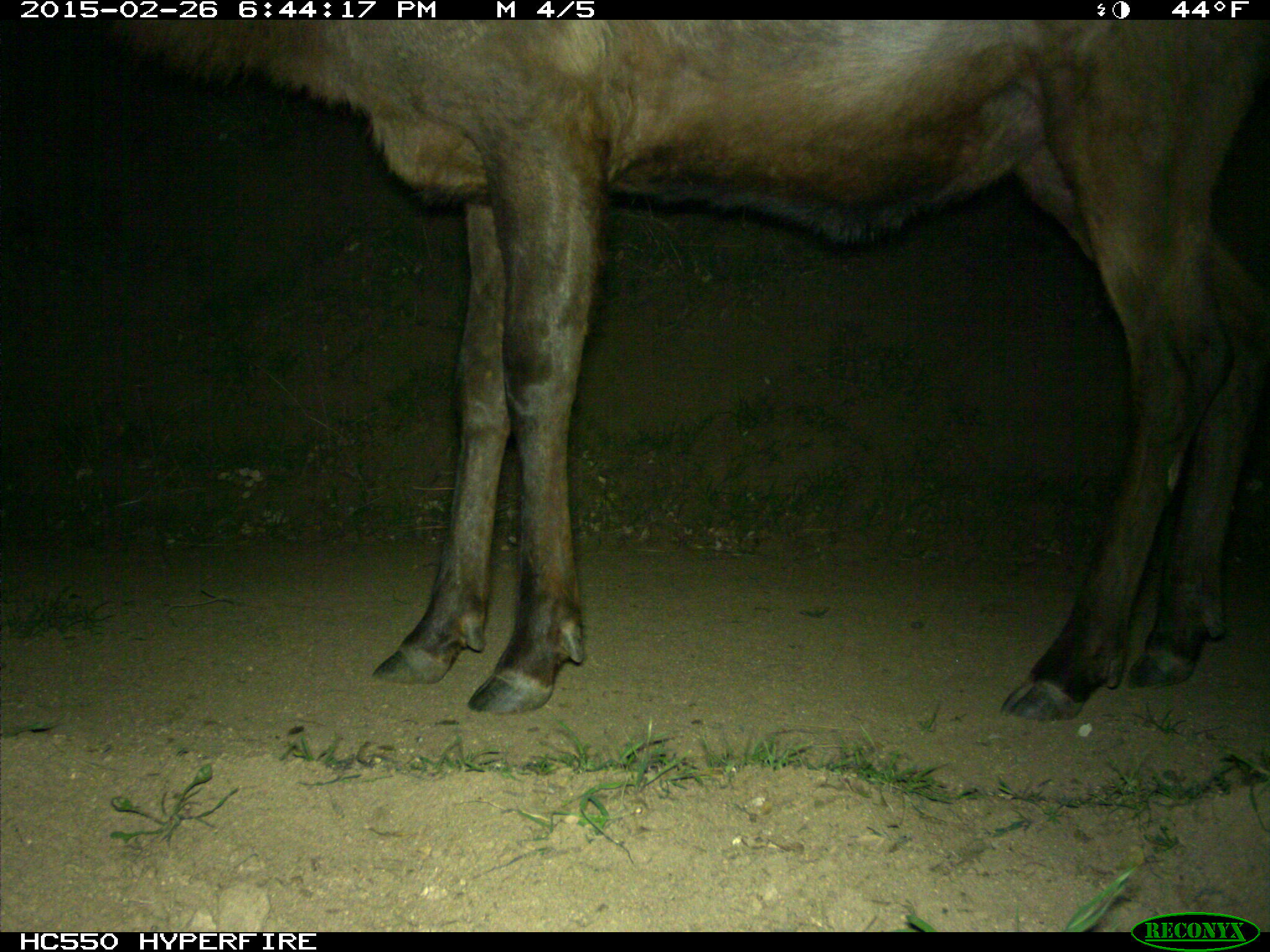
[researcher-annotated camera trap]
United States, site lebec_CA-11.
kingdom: Animalia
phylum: Chordata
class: Mammalia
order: Artiodactyla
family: Cervidae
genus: Cervus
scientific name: Cervus canadensis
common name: elk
Cervus canadensis (elk).